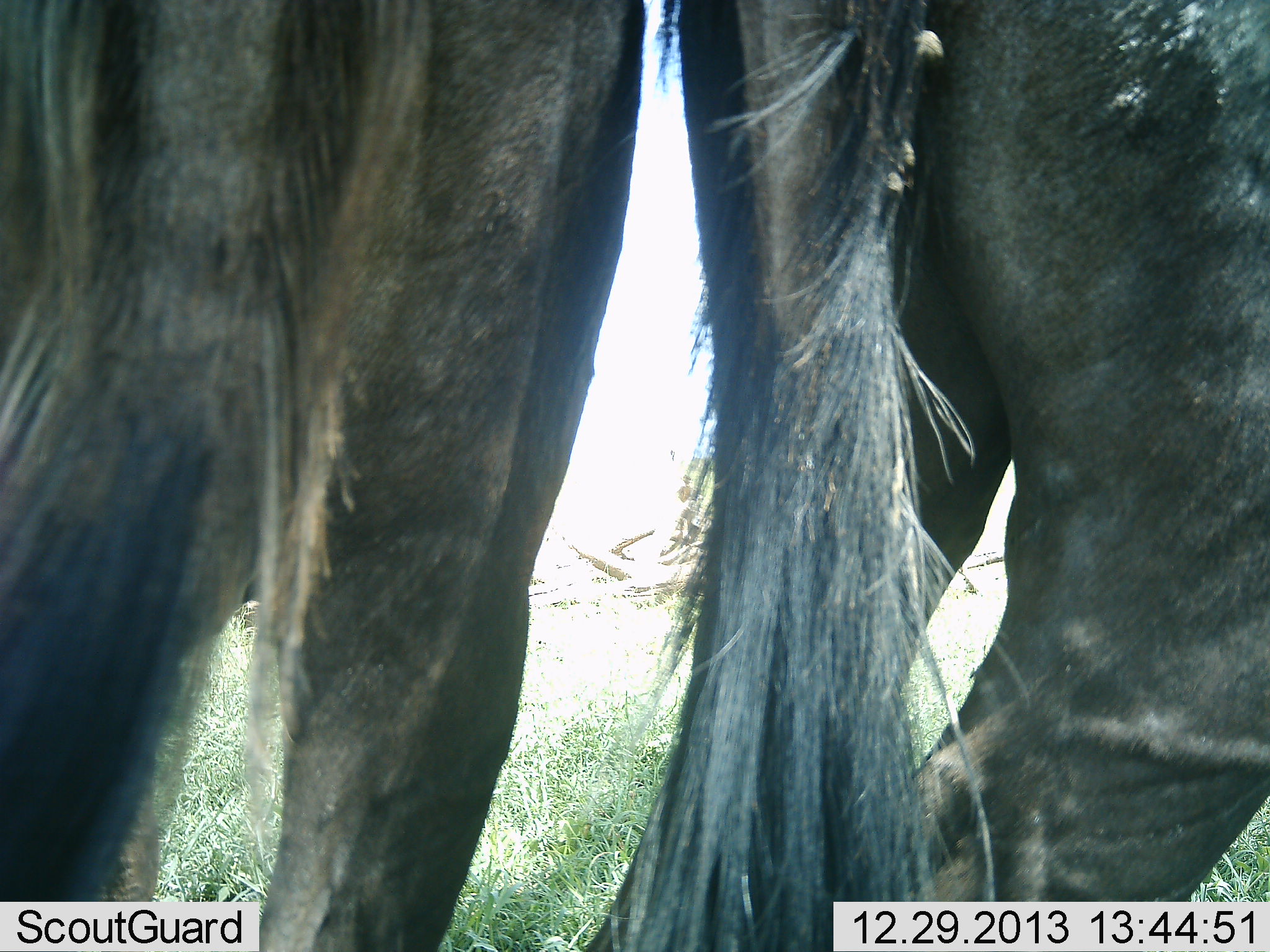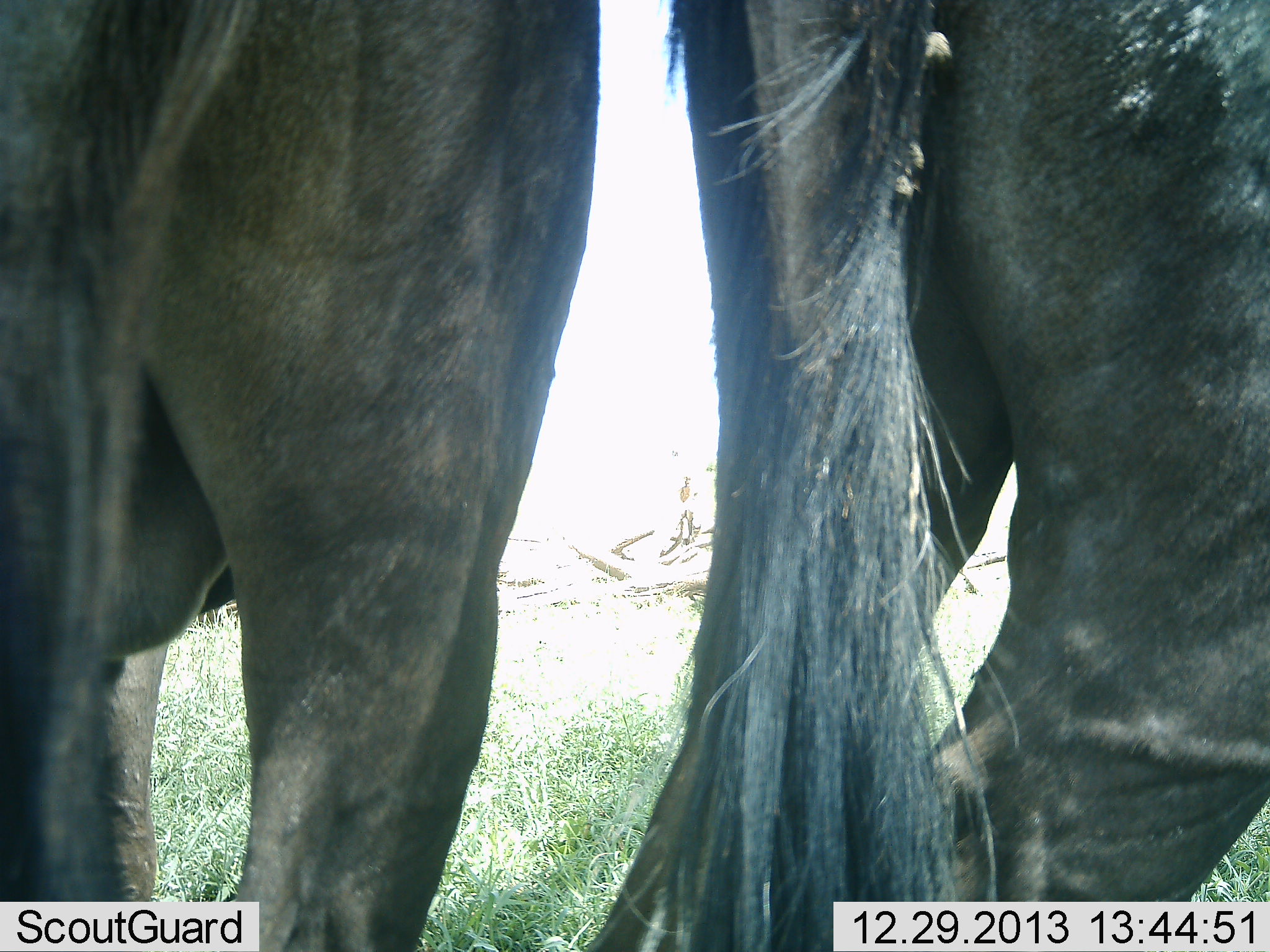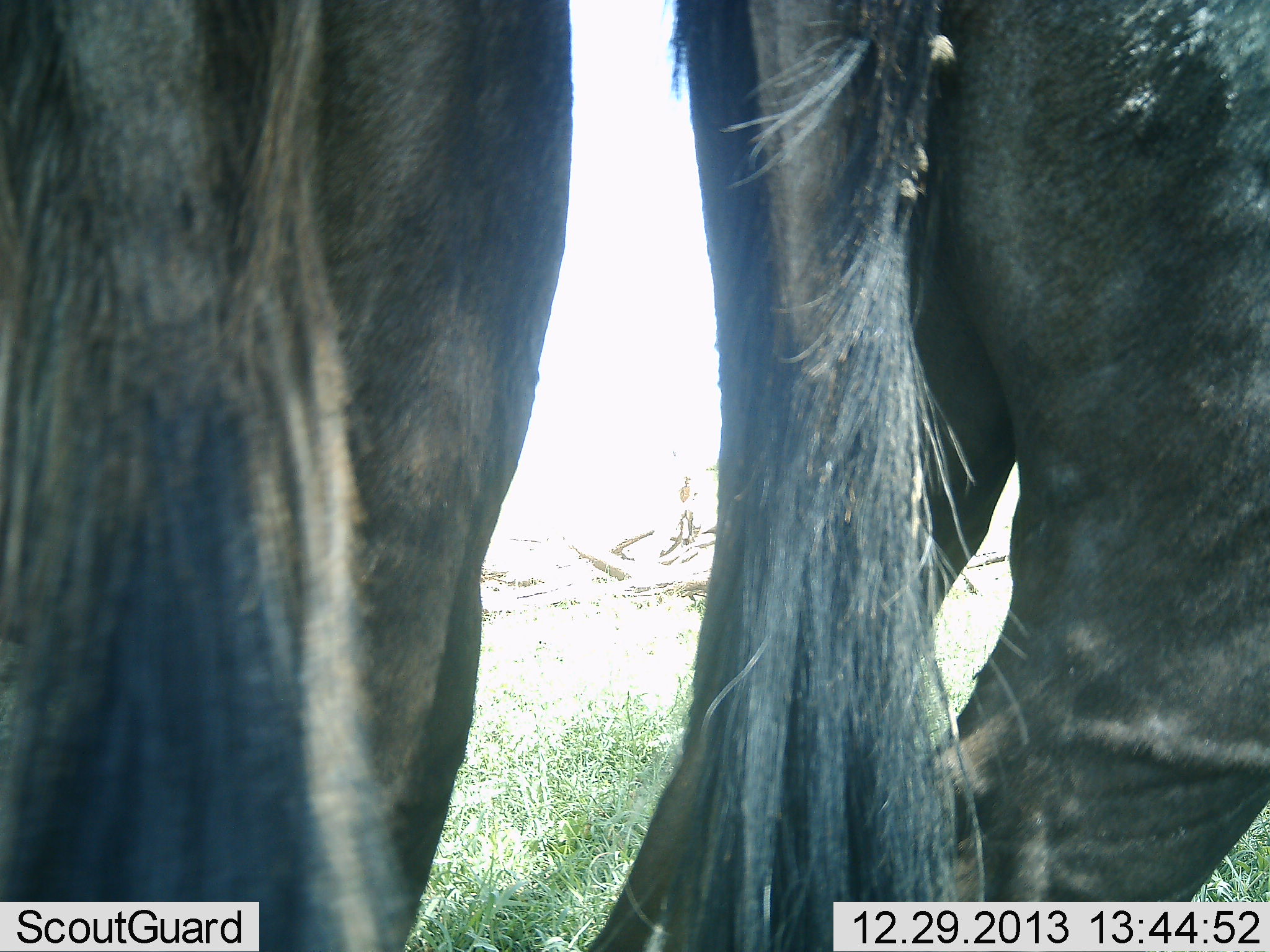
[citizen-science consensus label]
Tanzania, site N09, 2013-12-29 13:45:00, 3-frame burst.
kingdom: Animalia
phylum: Chordata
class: Mammalia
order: Artiodactyla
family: Bovidae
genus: Connochaetes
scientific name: Connochaetes taurinus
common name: blue wildebeest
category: wildebeest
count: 2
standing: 100%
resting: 0%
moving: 0%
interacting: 0%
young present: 0%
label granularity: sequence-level